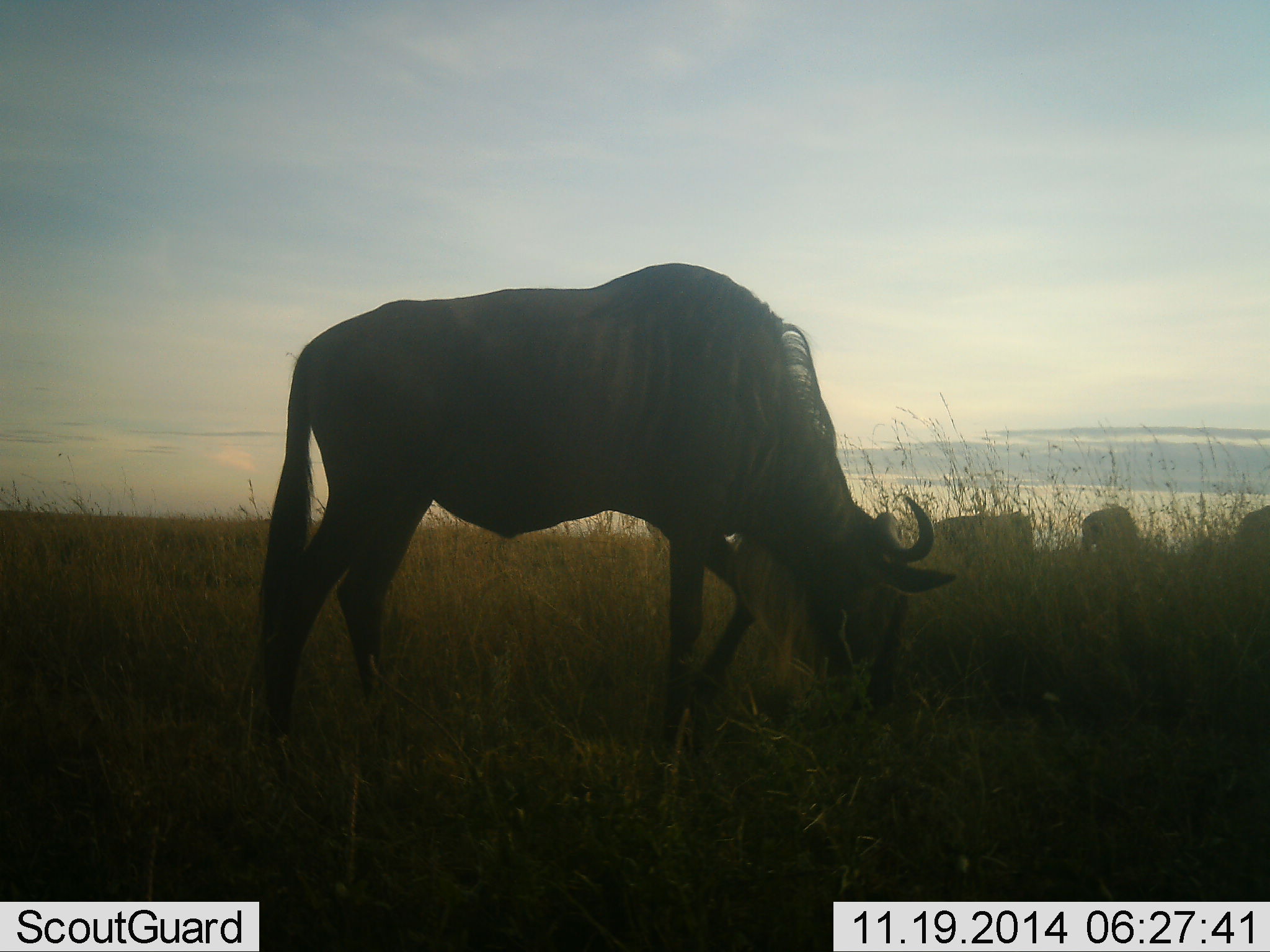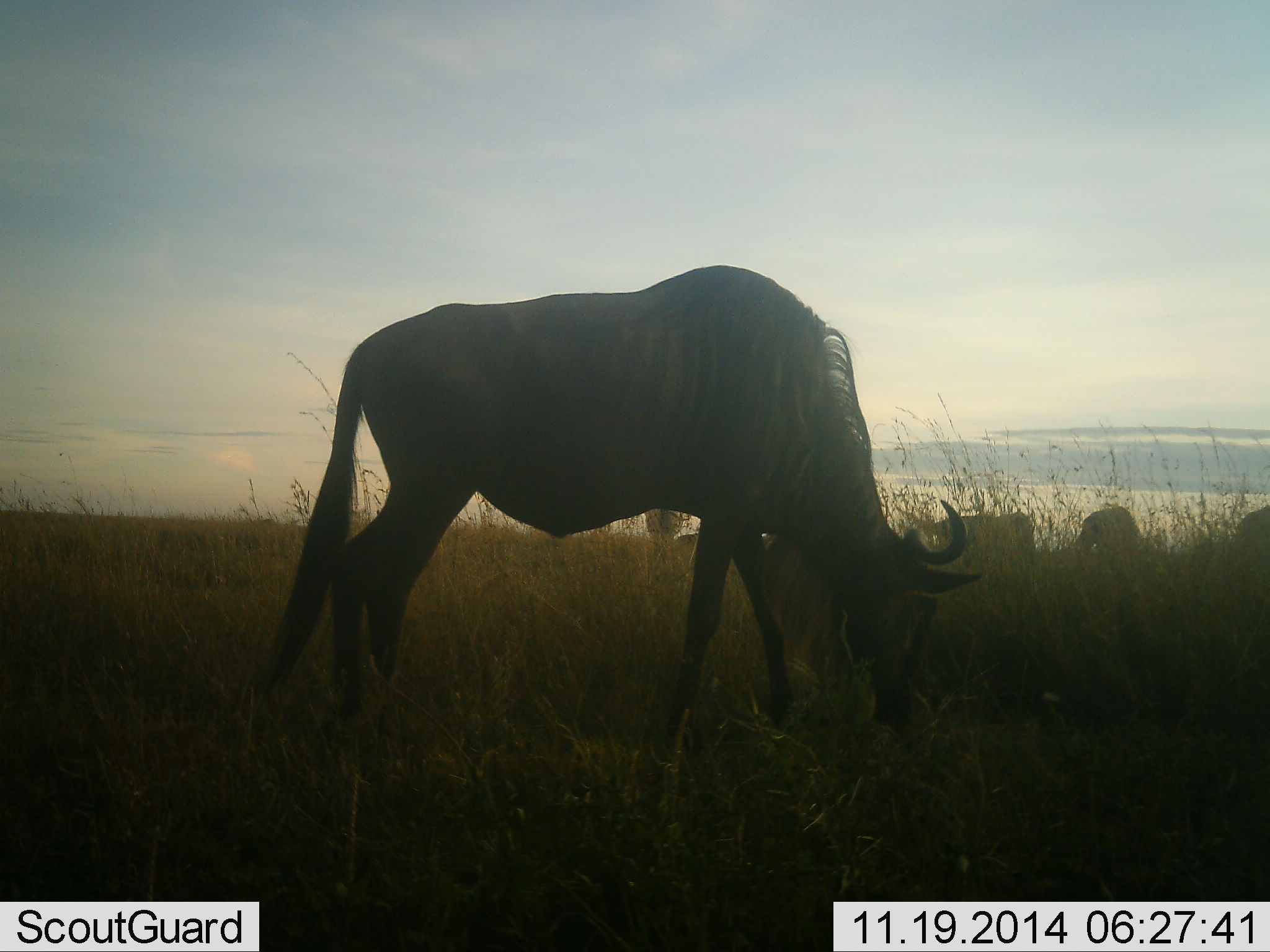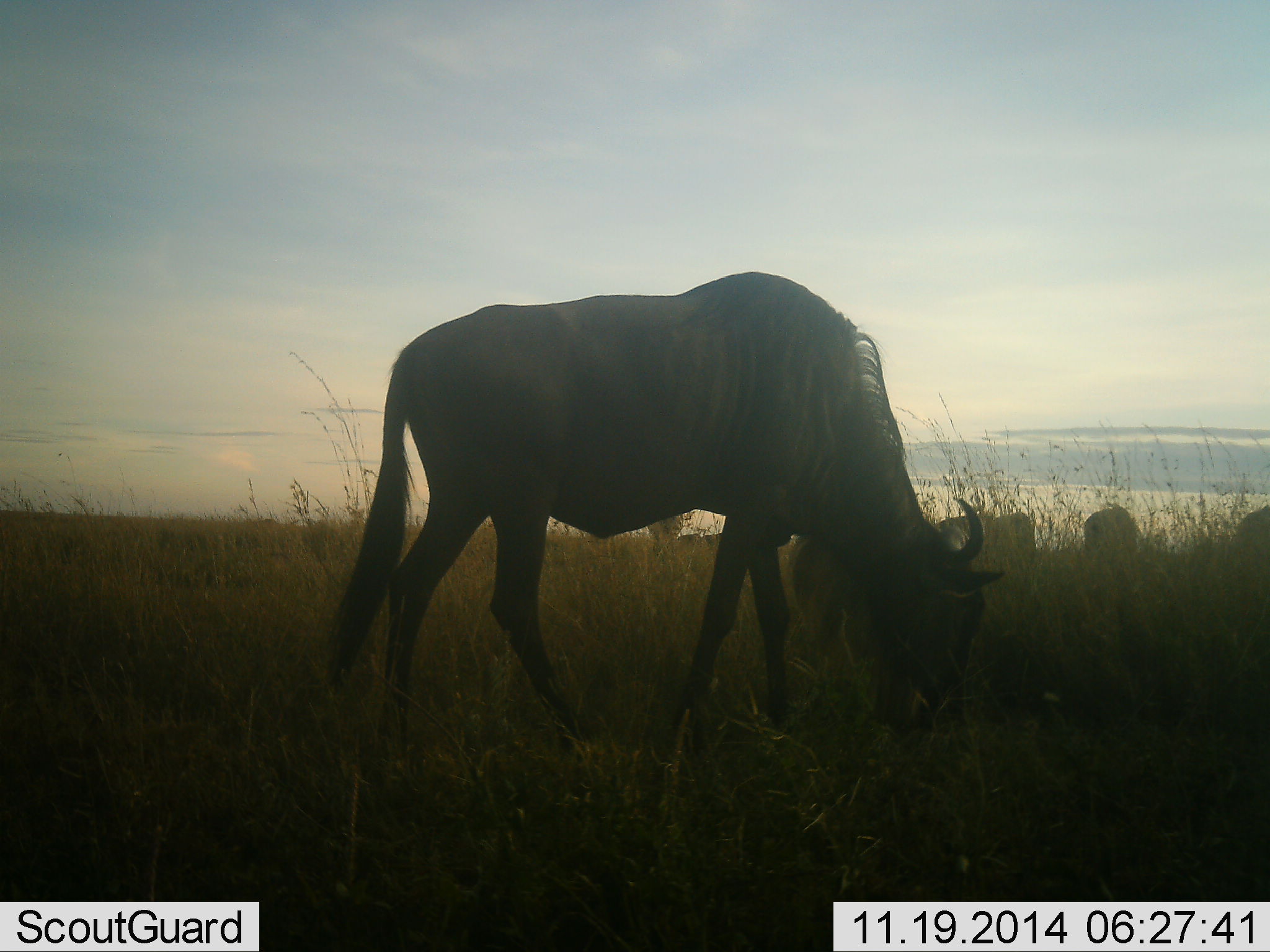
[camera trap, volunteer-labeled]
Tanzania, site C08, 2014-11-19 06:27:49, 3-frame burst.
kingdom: Animalia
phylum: Chordata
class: Mammalia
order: Artiodactyla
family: Bovidae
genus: Connochaetes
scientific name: Connochaetes taurinus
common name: blue wildebeest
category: wildebeest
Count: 4.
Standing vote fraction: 18%.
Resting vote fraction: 0%.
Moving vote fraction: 27%.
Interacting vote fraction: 0%.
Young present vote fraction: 0%.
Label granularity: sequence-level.